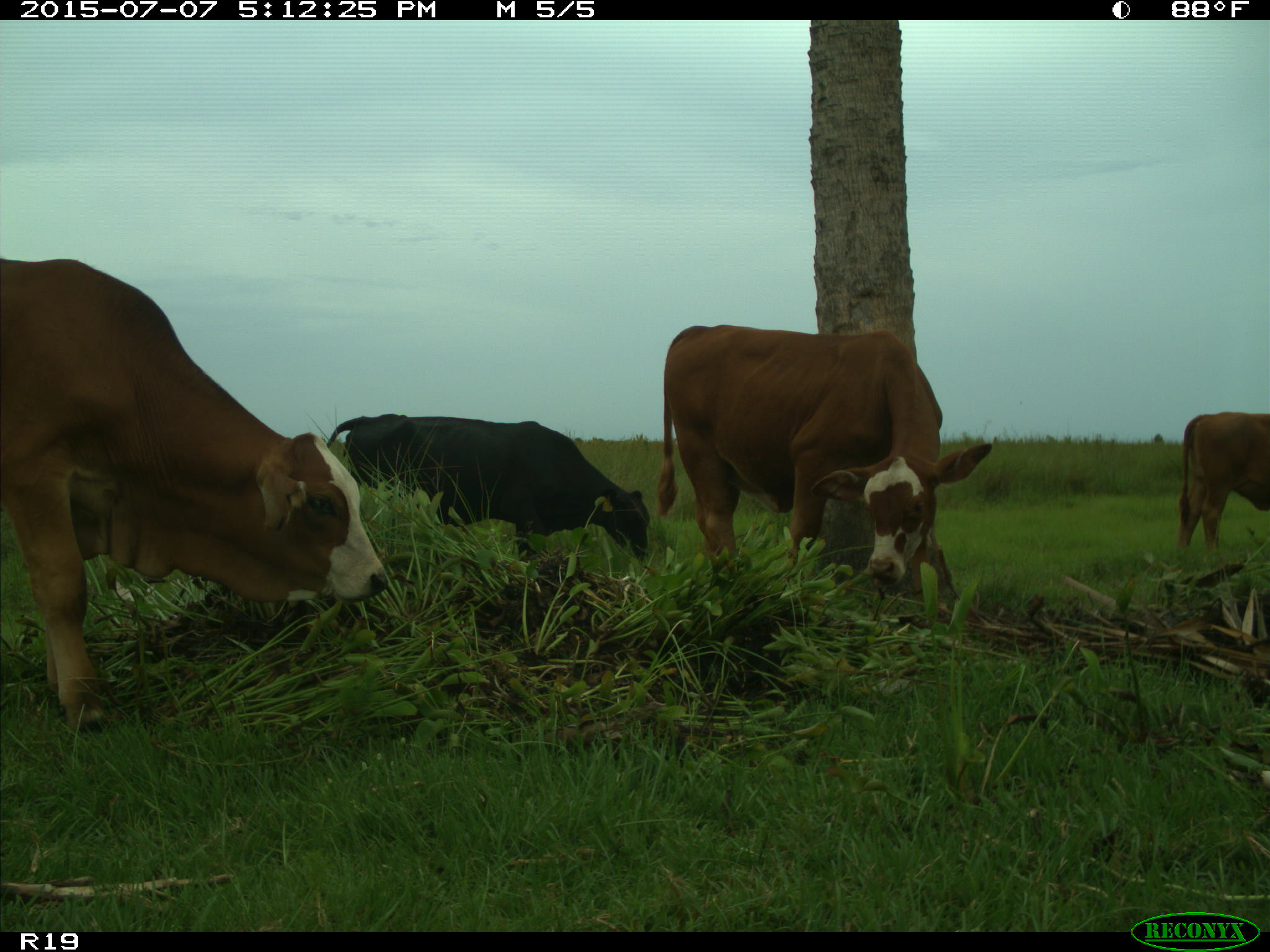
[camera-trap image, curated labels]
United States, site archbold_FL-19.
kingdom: Animalia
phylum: Chordata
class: Mammalia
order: Artiodactyla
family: Bovidae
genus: Bos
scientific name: Bos taurus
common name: domestic cow